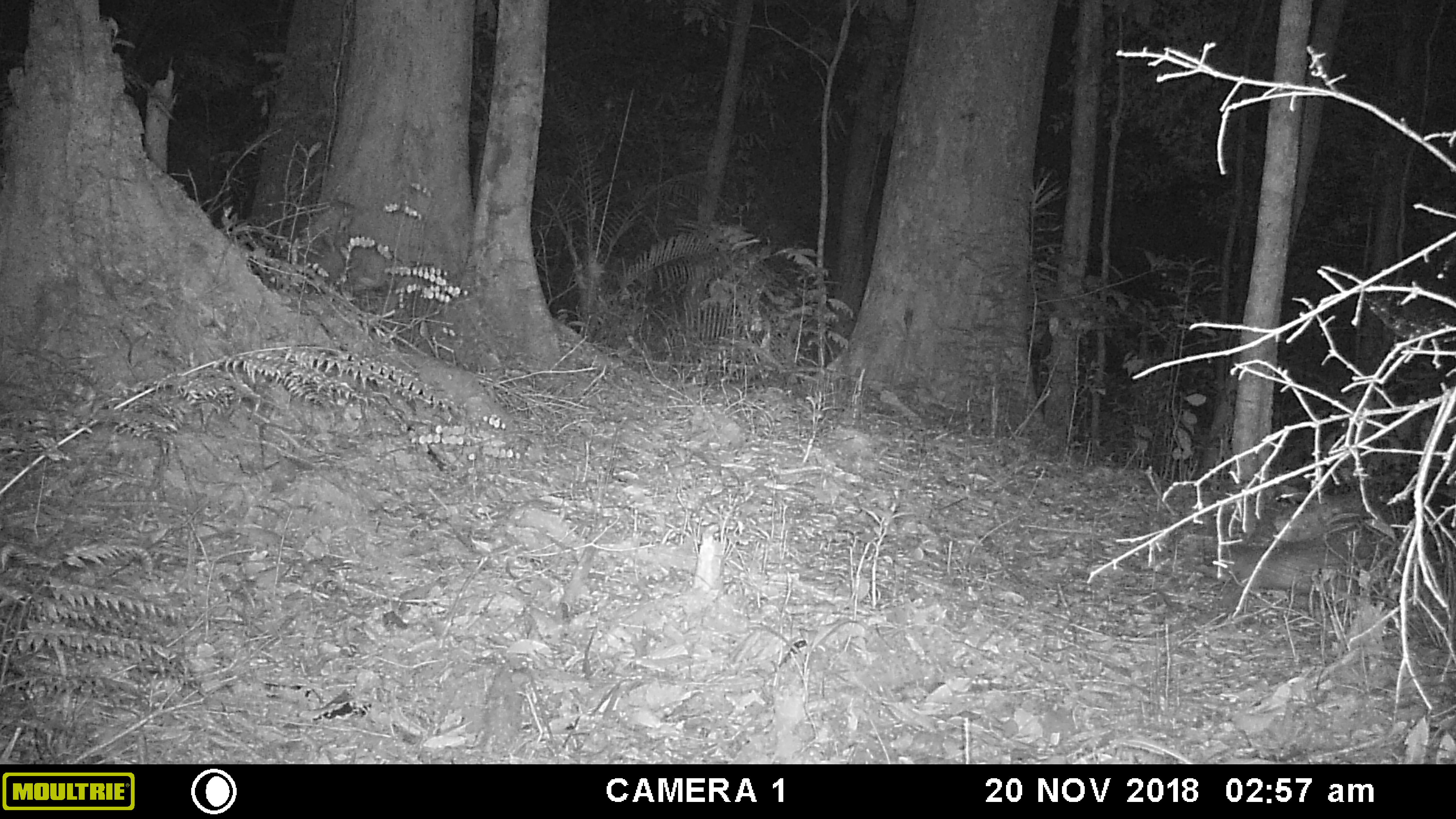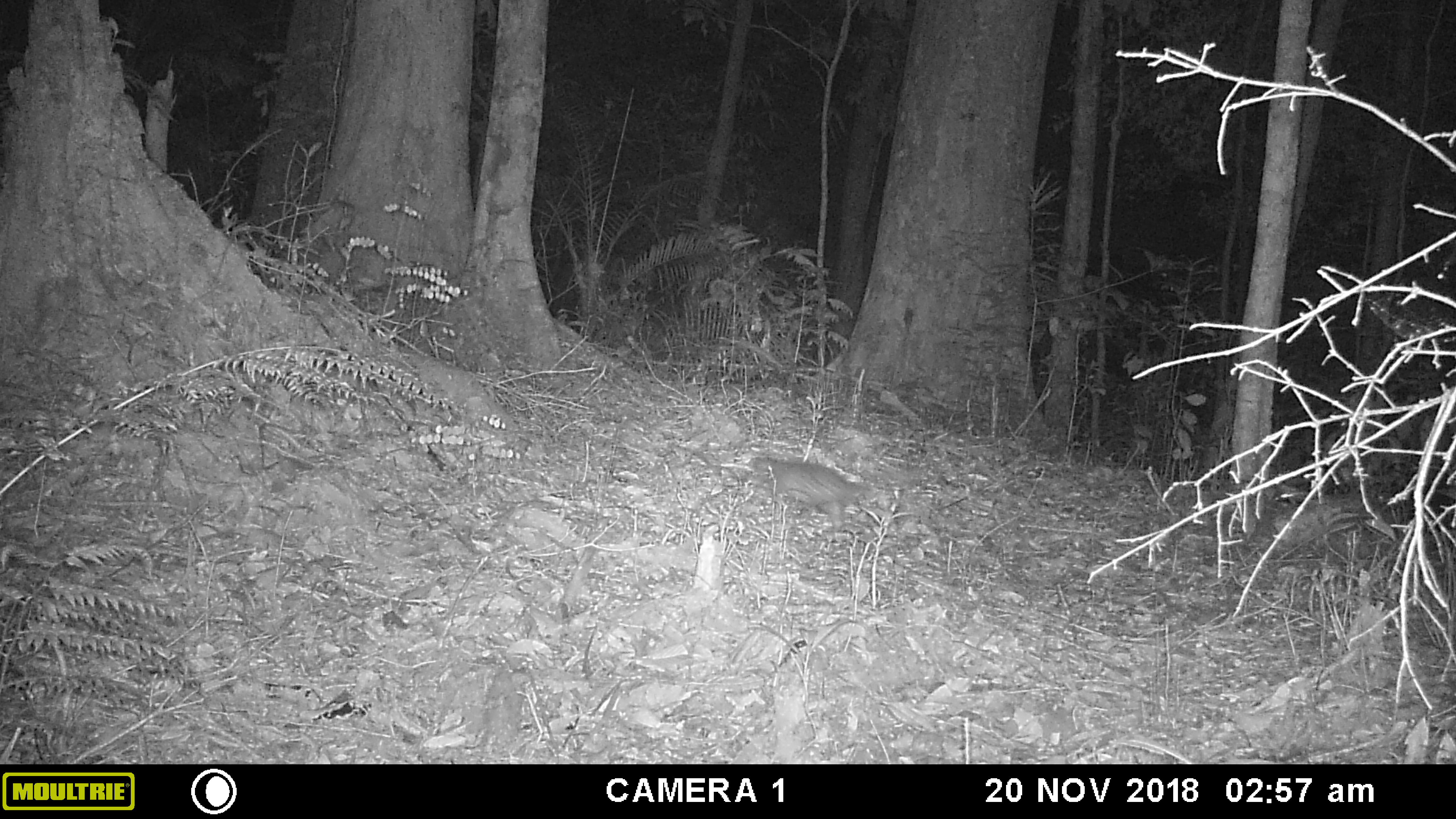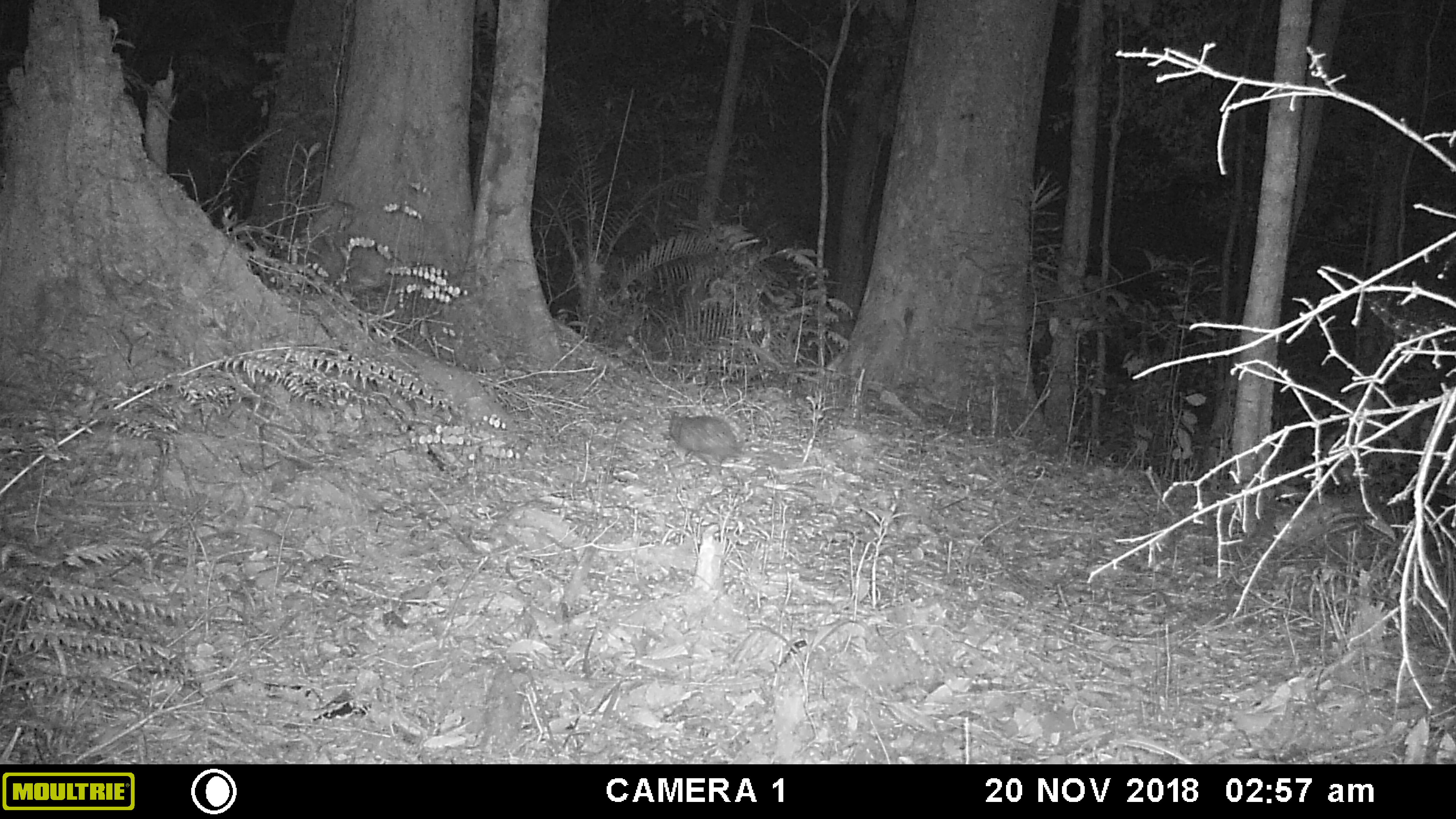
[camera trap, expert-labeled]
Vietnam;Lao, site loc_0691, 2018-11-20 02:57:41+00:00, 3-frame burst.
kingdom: Animalia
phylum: Chordata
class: Mammalia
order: Rodentia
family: Hystricidae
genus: Atherurus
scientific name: Atherurus macrourus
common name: asiatic brush-tailed porcupine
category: asiatic brush tailed porcupine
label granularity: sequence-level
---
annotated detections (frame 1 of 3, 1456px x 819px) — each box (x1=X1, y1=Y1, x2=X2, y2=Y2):
asiatic brush tailed porcupine: (x1=1230, y1=542, x2=1370, y2=598)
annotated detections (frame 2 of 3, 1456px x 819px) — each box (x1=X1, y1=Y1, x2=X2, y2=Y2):
asiatic brush tailed porcupine: (x1=746, y1=456, x2=878, y2=532)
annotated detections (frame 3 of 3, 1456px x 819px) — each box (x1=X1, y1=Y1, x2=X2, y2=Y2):
asiatic brush tailed porcupine: (x1=668, y1=414, x2=742, y2=472)